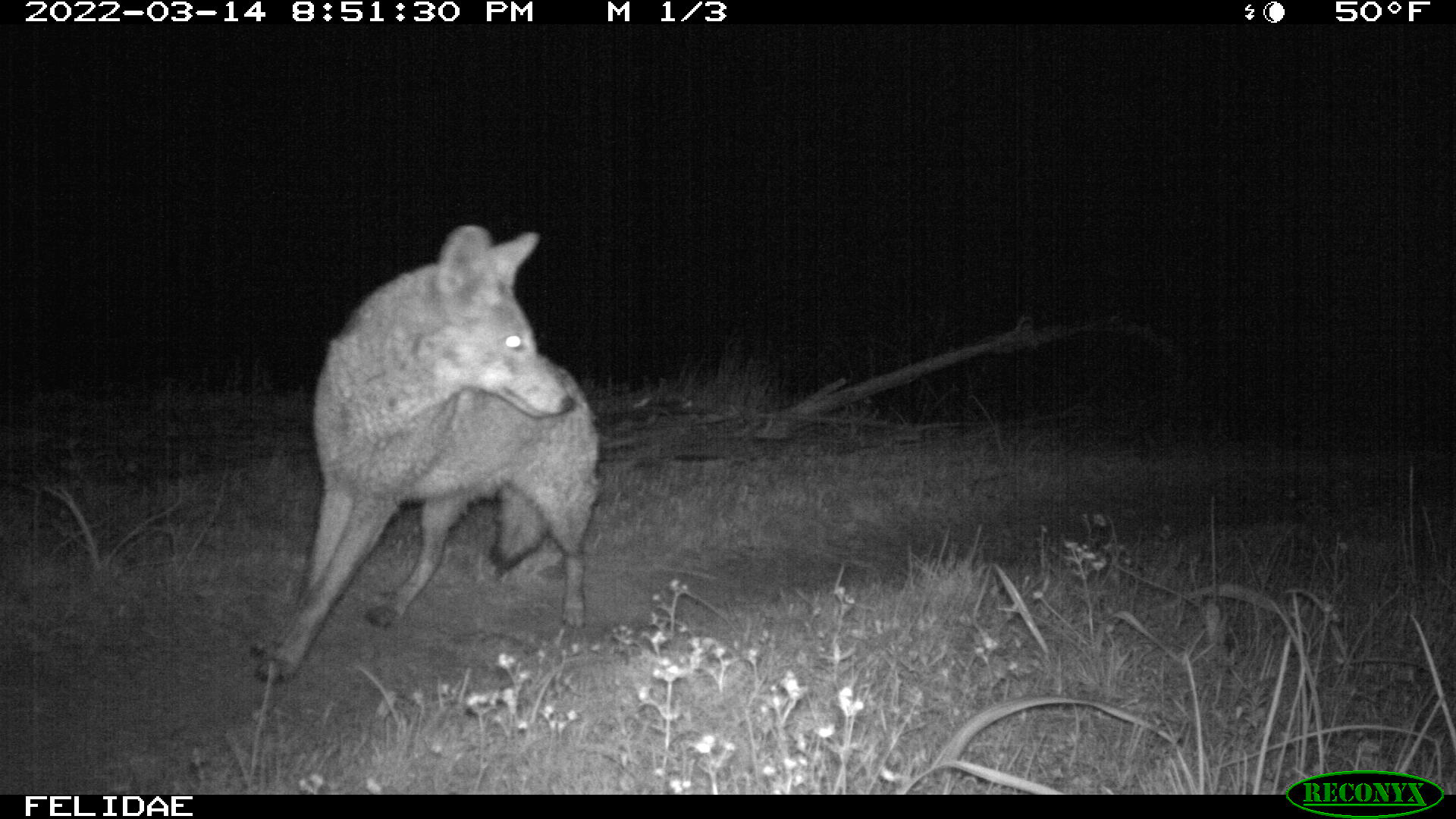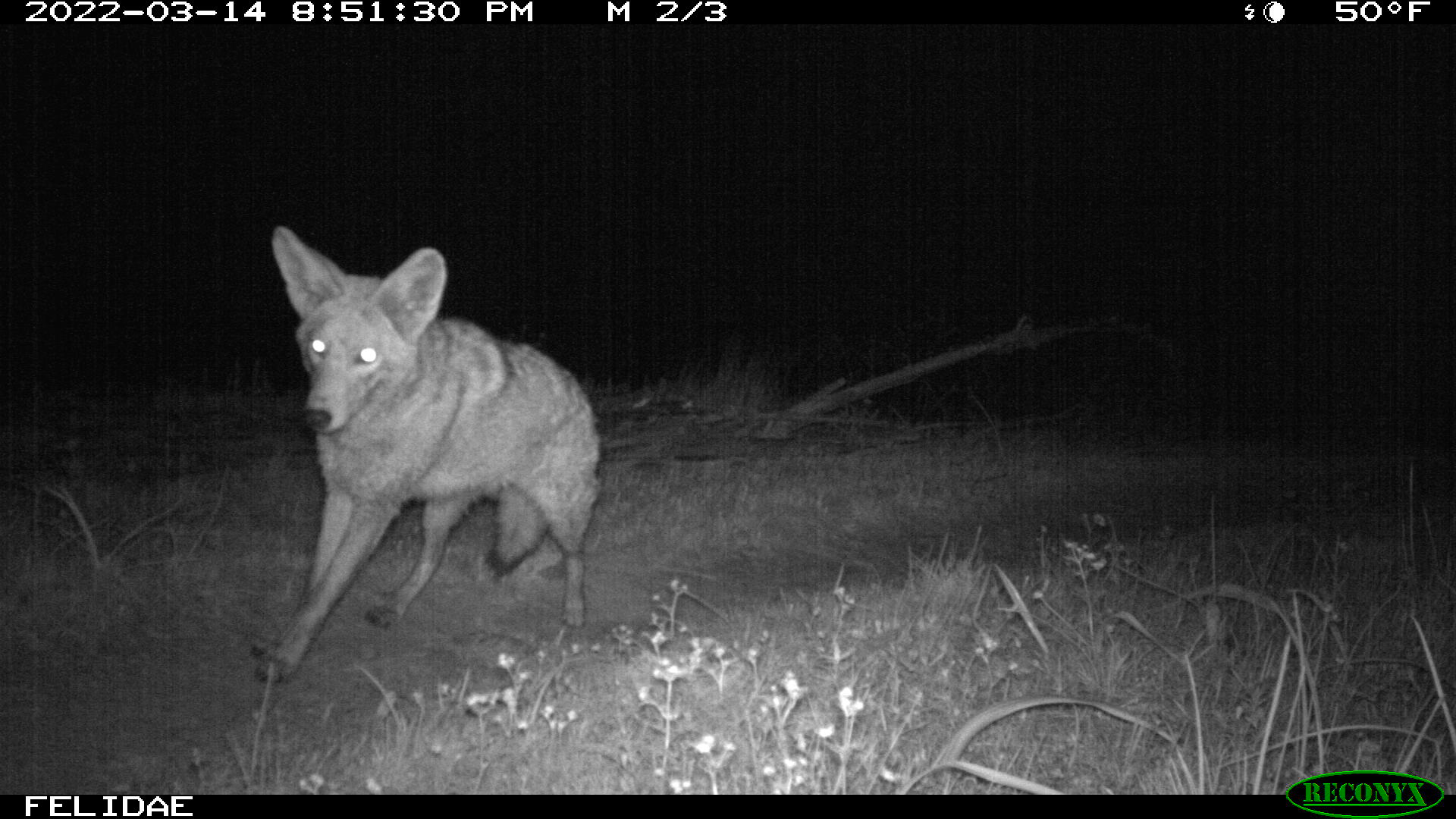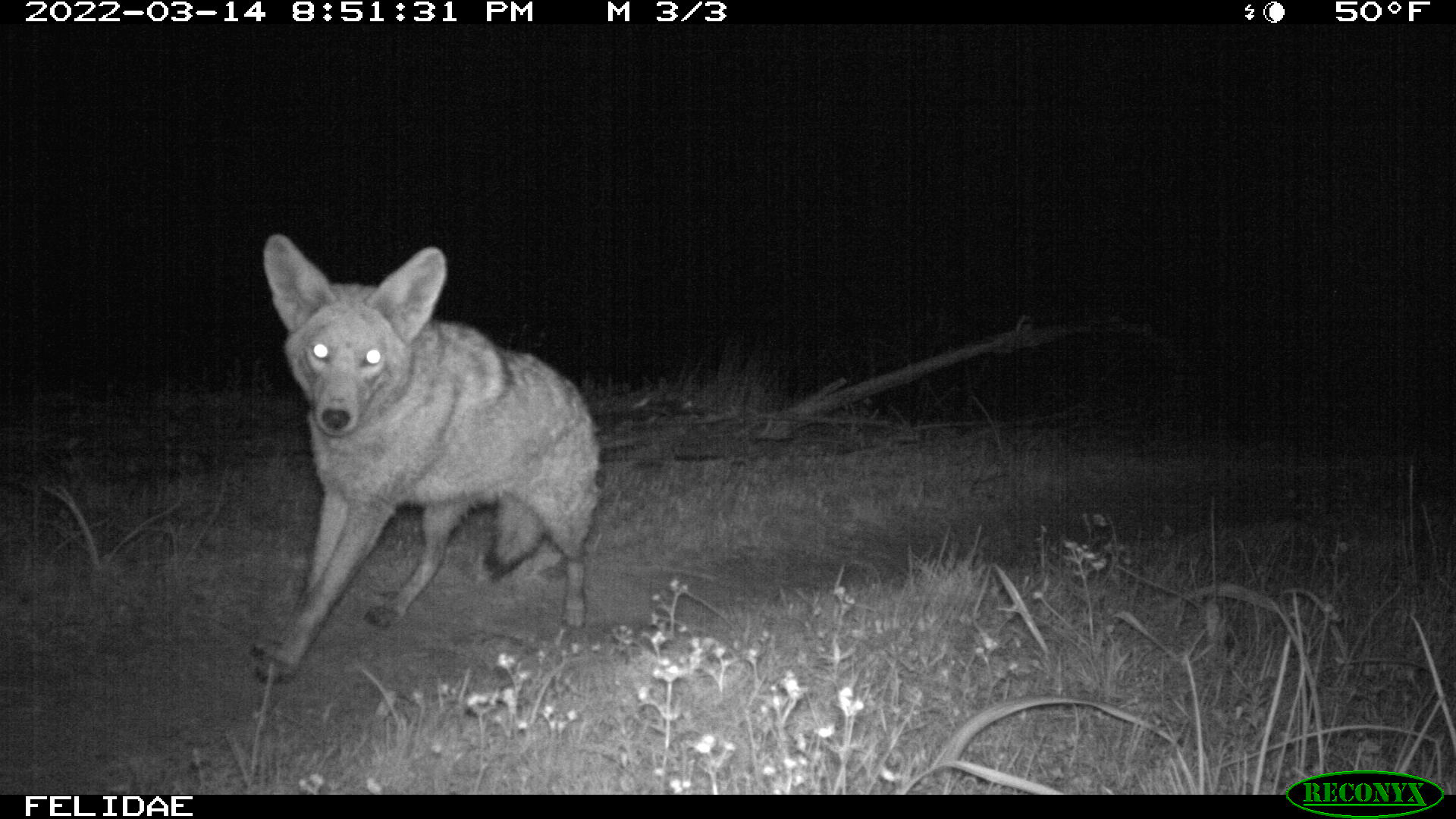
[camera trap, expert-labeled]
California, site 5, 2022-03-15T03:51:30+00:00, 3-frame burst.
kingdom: Animalia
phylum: Chordata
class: Mammalia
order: Carnivora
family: Canidae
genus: Canis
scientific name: Canis latrans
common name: coyote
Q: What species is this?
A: Coyote (Canis latrans).